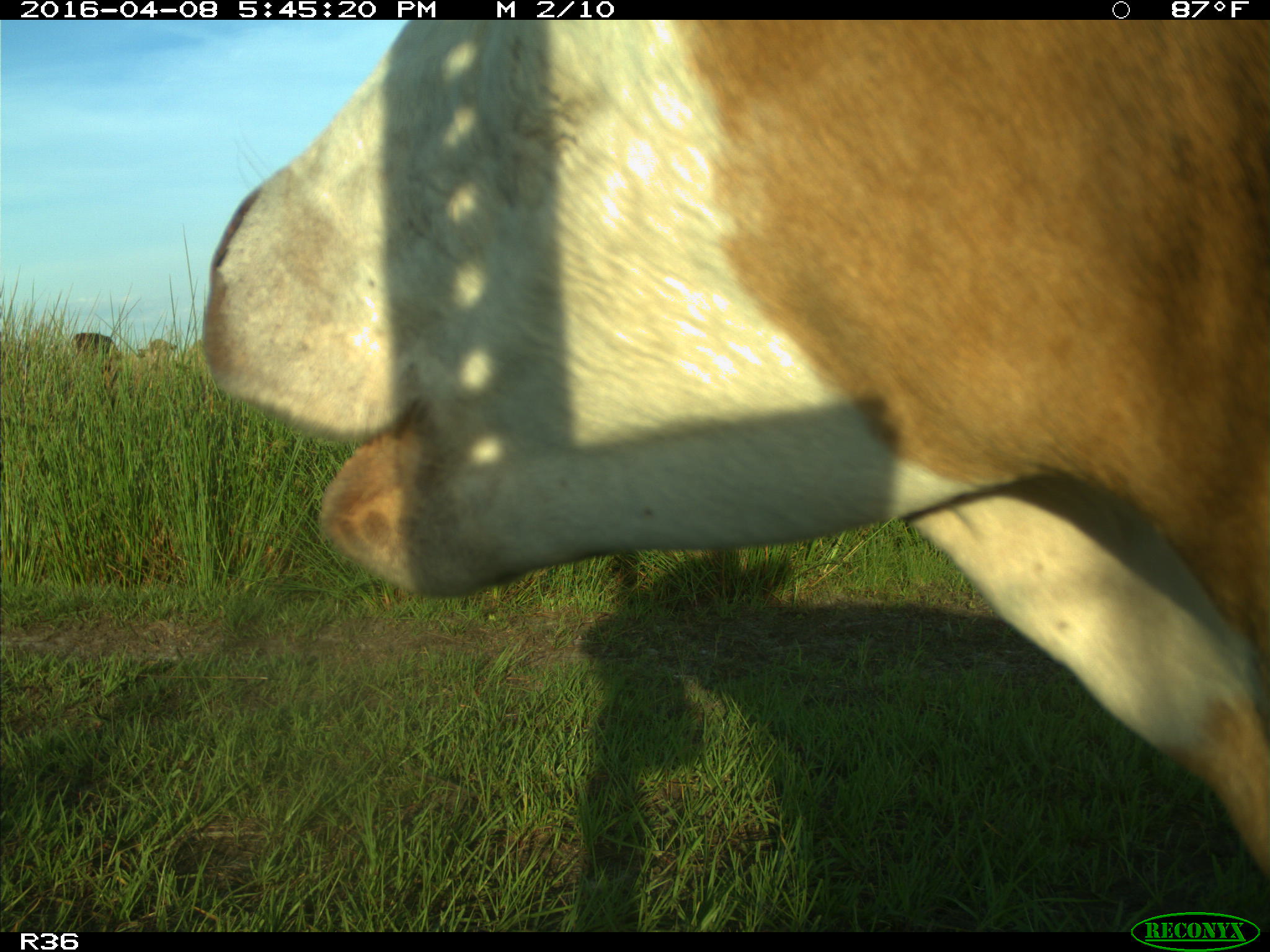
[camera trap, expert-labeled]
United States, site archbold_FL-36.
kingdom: Animalia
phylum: Chordata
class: Mammalia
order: Artiodactyla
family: Bovidae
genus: Bos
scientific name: Bos taurus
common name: domestic cow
Bos taurus (domestic cow).